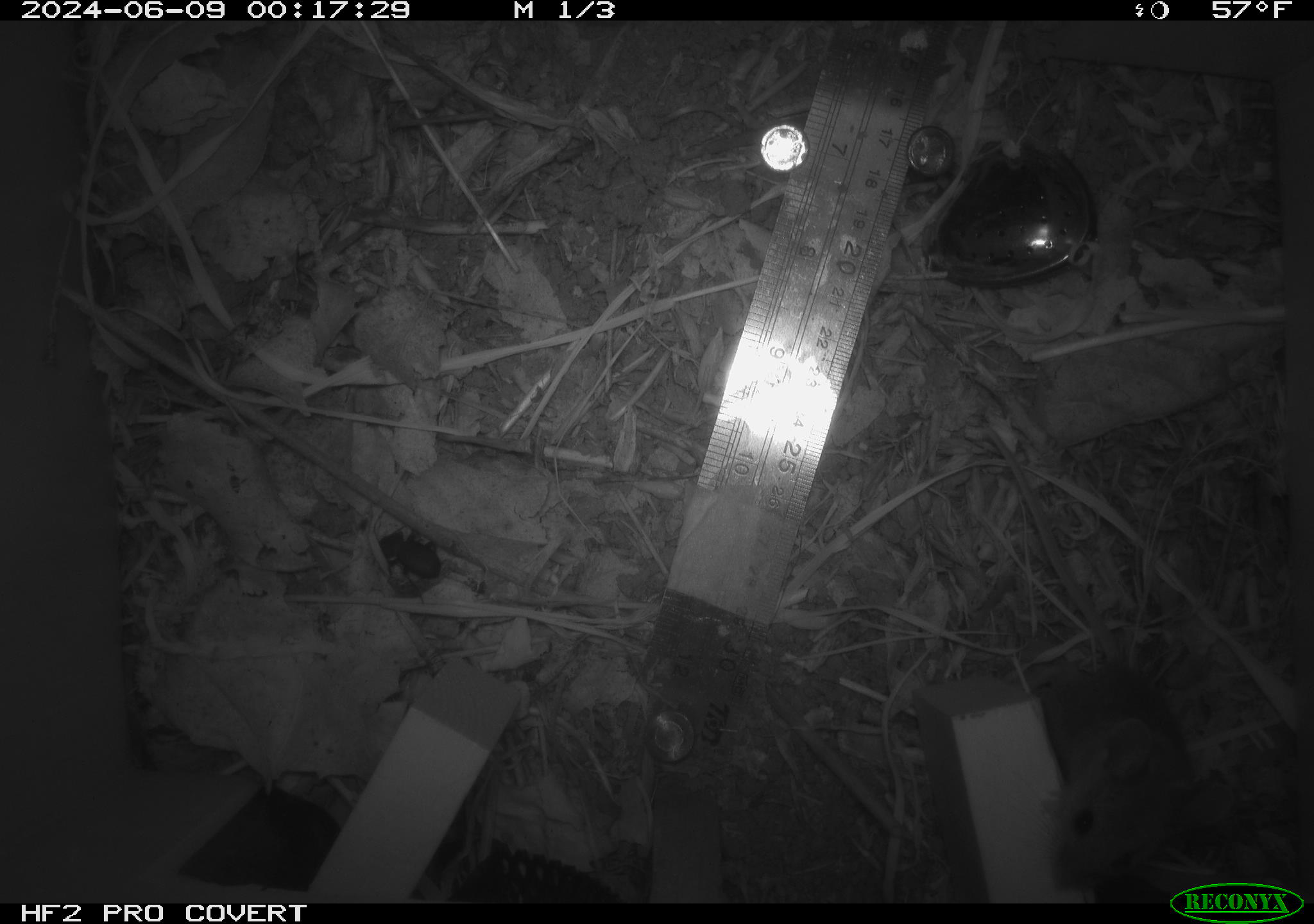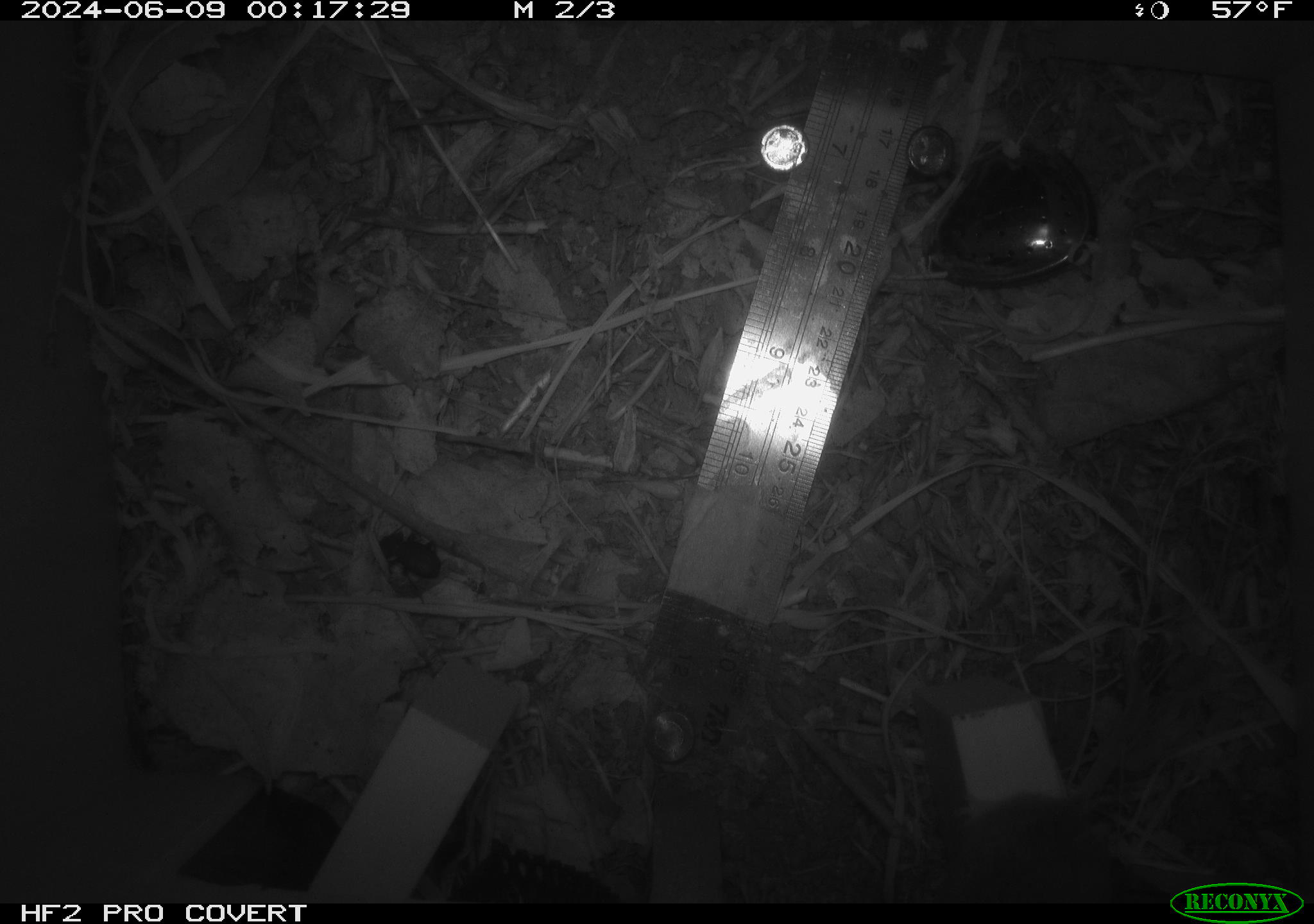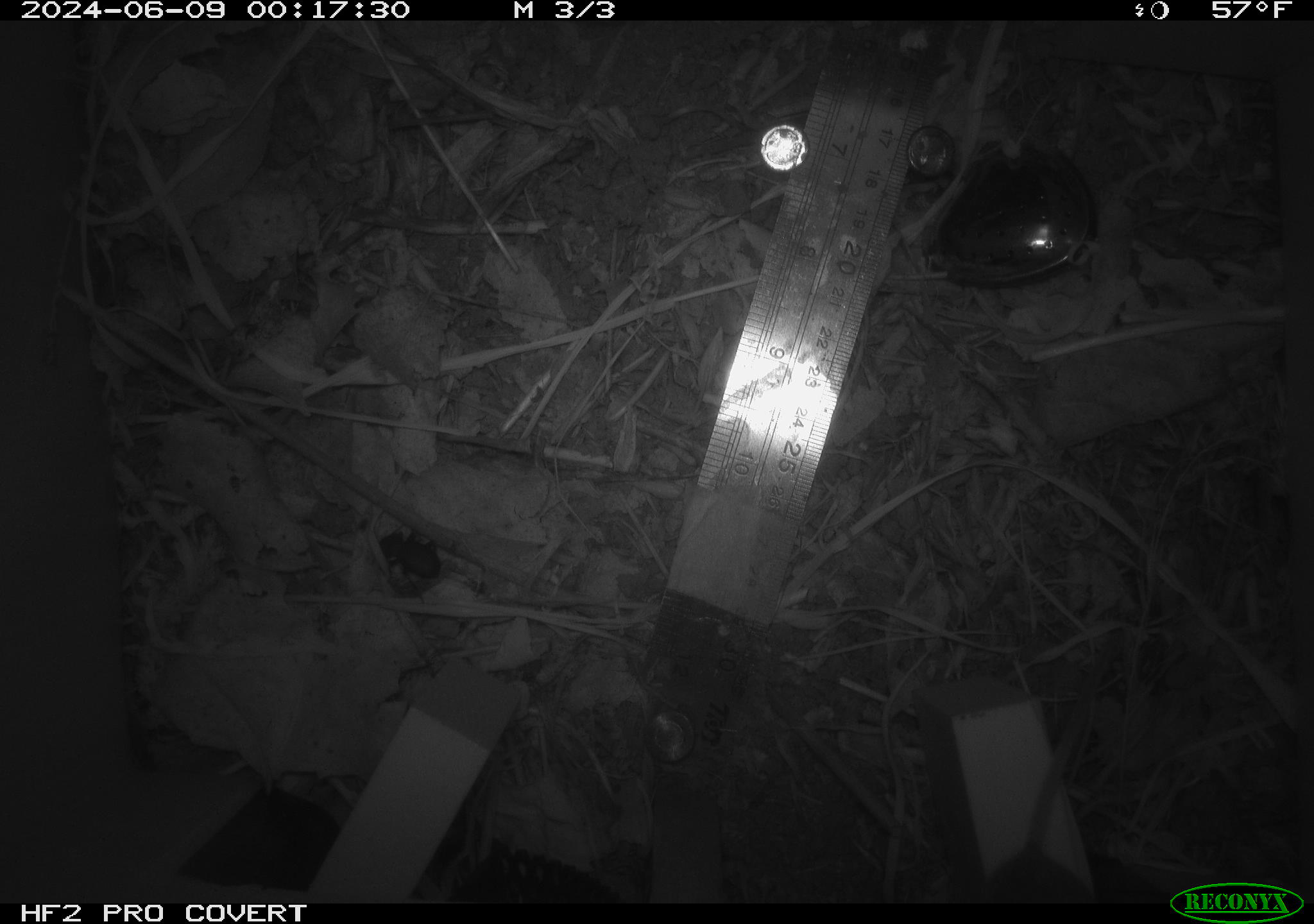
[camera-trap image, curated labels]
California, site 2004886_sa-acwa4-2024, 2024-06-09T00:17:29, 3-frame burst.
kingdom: Animalia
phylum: Chordata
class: Mammalia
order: Rodentia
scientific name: Rodentia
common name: mouse species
Mouse species (Rodentia).